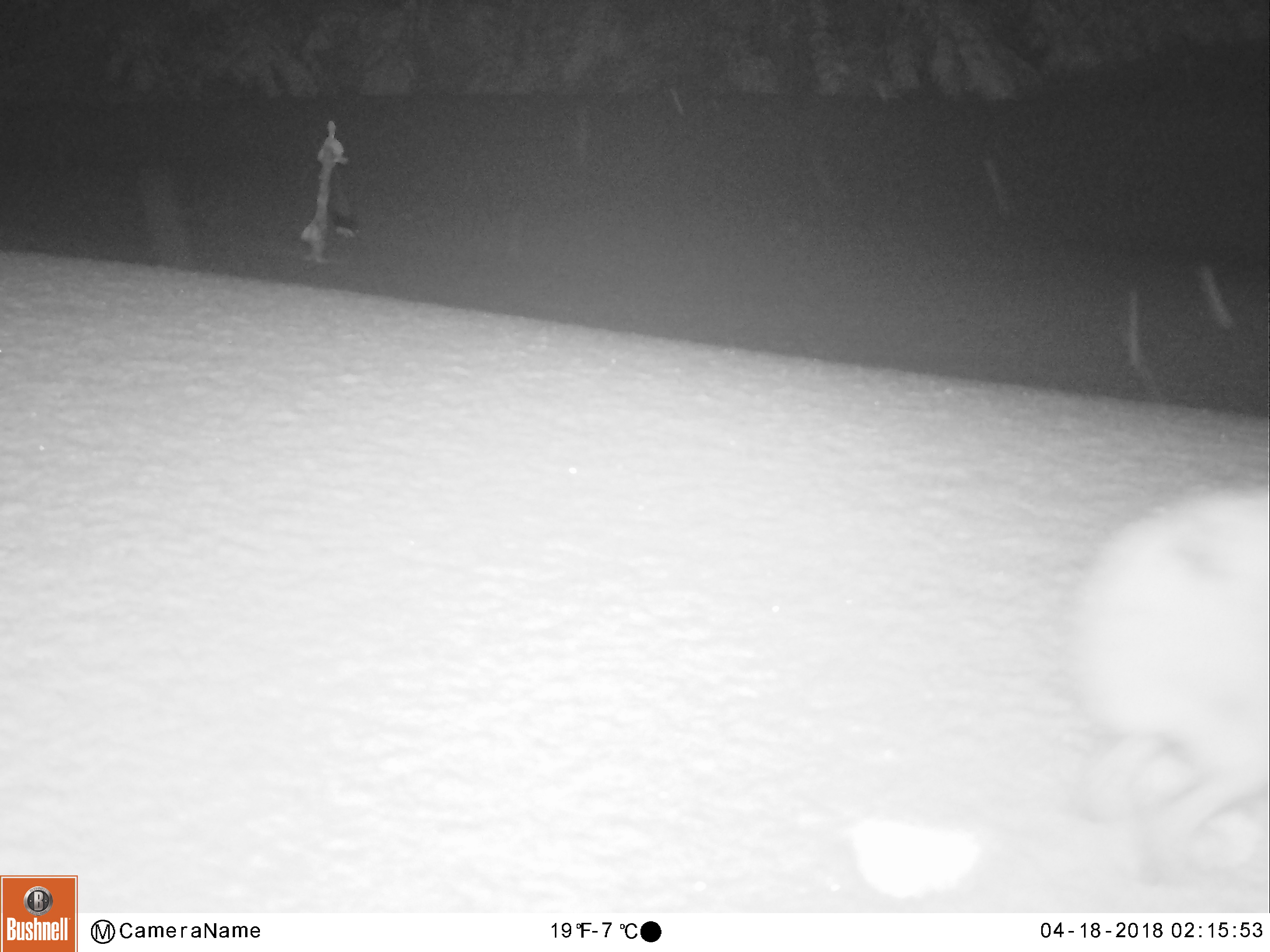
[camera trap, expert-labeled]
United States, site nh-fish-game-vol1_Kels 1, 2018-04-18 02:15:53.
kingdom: Animalia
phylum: Chordata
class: Mammalia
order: Lagomorpha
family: Leporidae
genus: Lepus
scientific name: Lepus americanus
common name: snowshoe hare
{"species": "snowshoe hare (Lepus americanus)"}